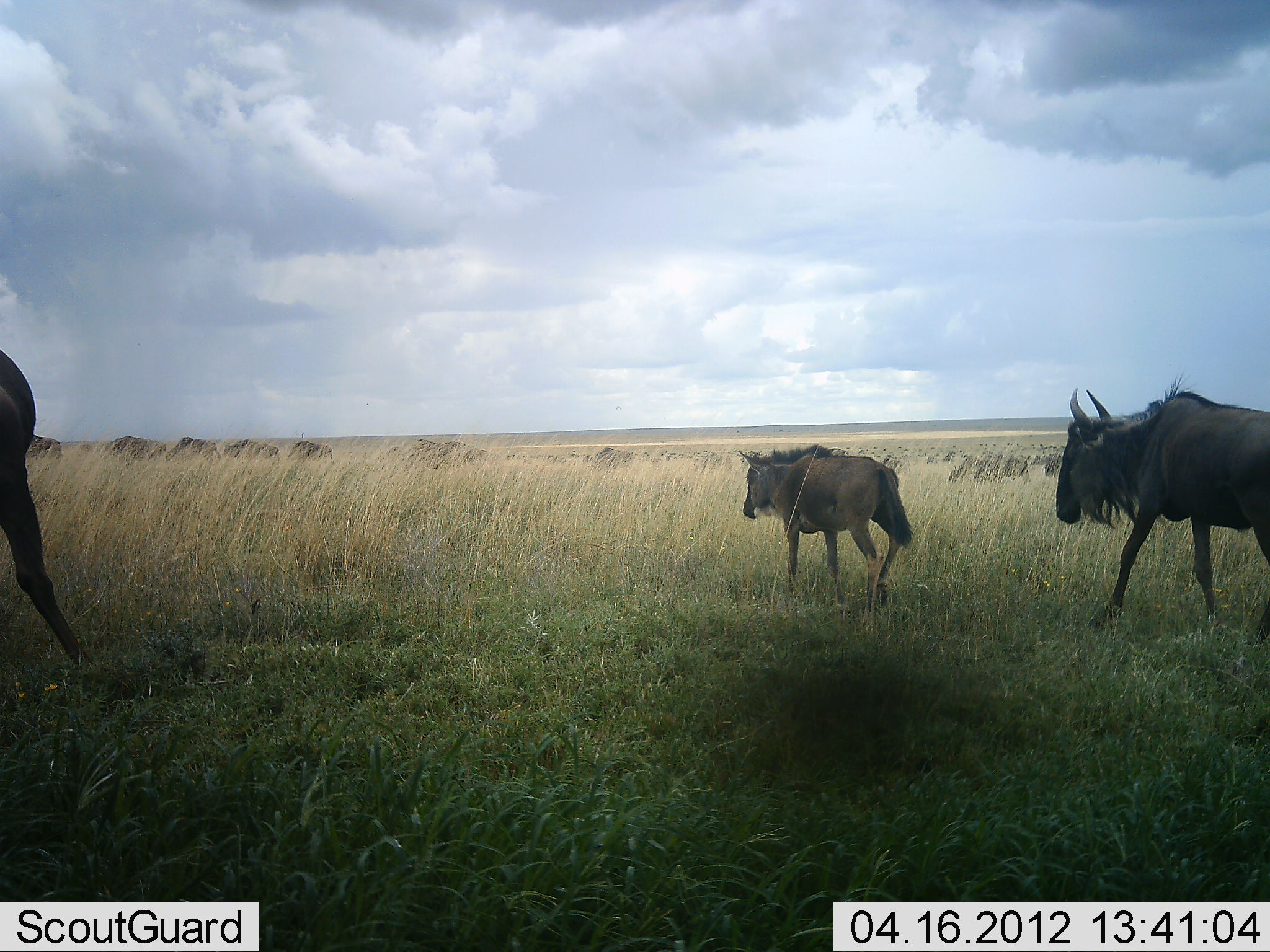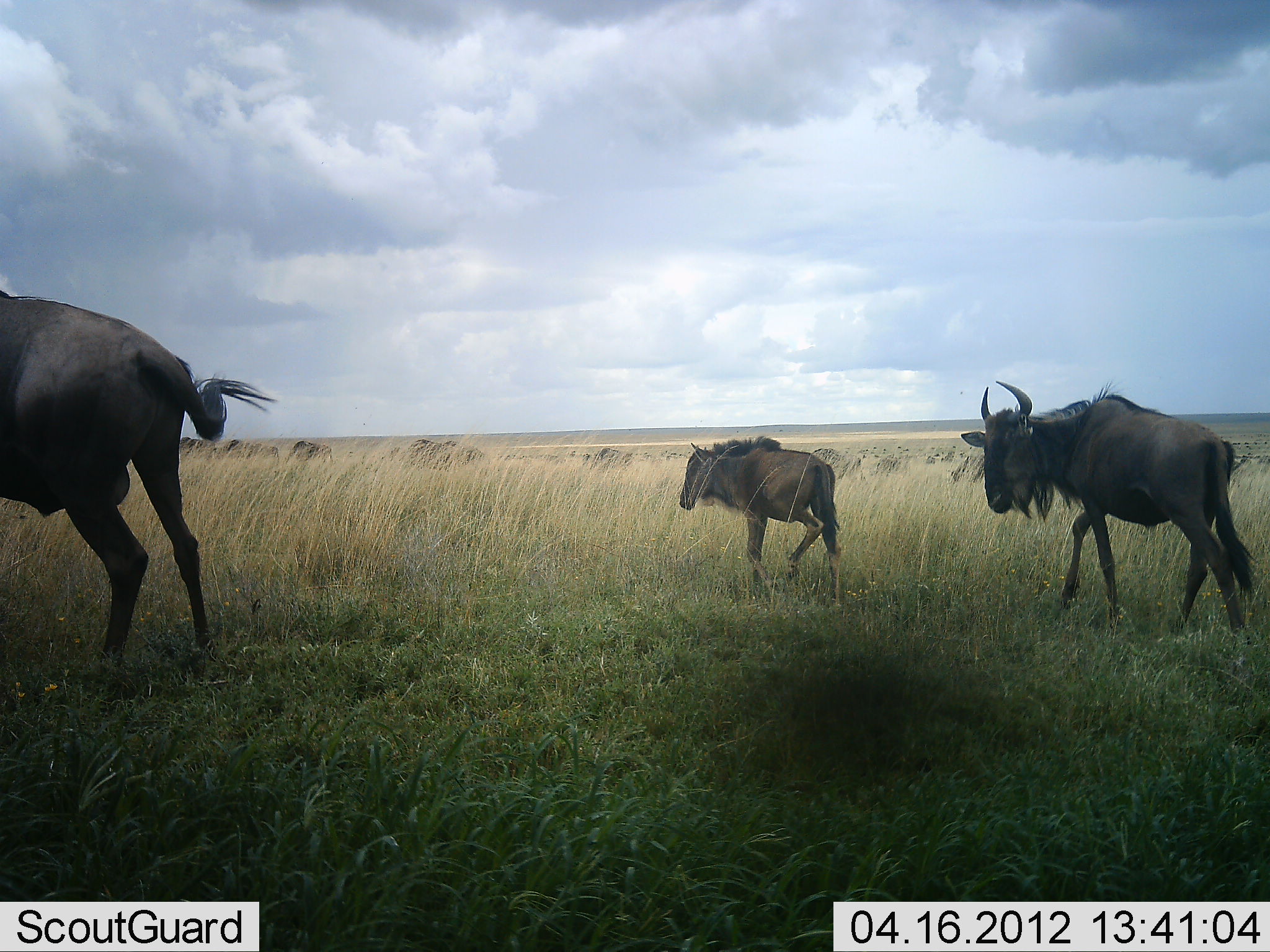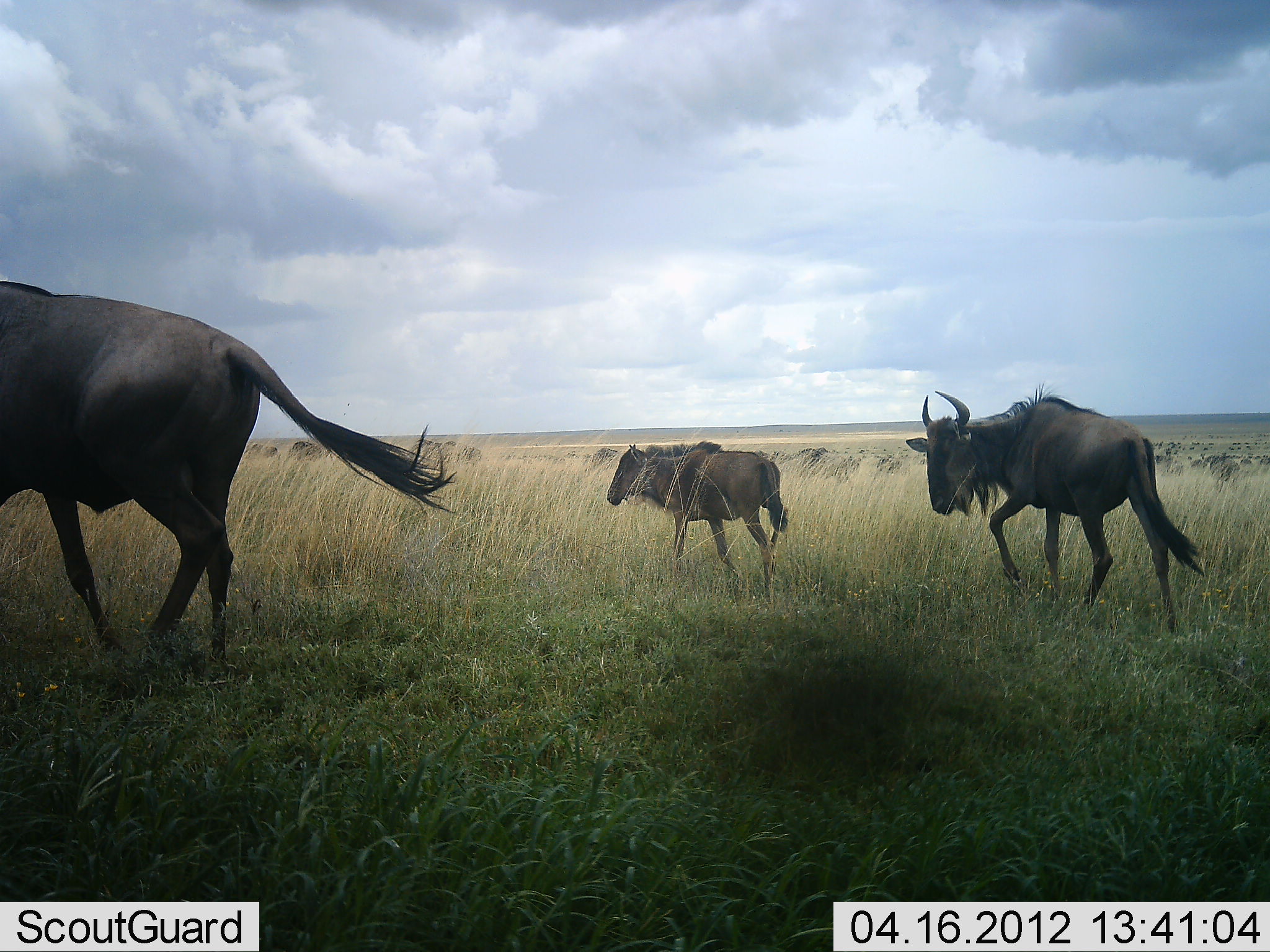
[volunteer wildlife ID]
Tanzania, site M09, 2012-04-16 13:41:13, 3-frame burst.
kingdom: Animalia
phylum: Chordata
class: Mammalia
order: Artiodactyla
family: Bovidae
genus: Connochaetes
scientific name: Connochaetes taurinus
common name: blue wildebeest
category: wildebeest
Wildebeest (blue wildebeest) (Connochaetes taurinus), count 3. Behavior (volunteer vote fractions): standing 12%, resting 0%, moving 100%, interacting 0%. Young present (vote fraction): 47%. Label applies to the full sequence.